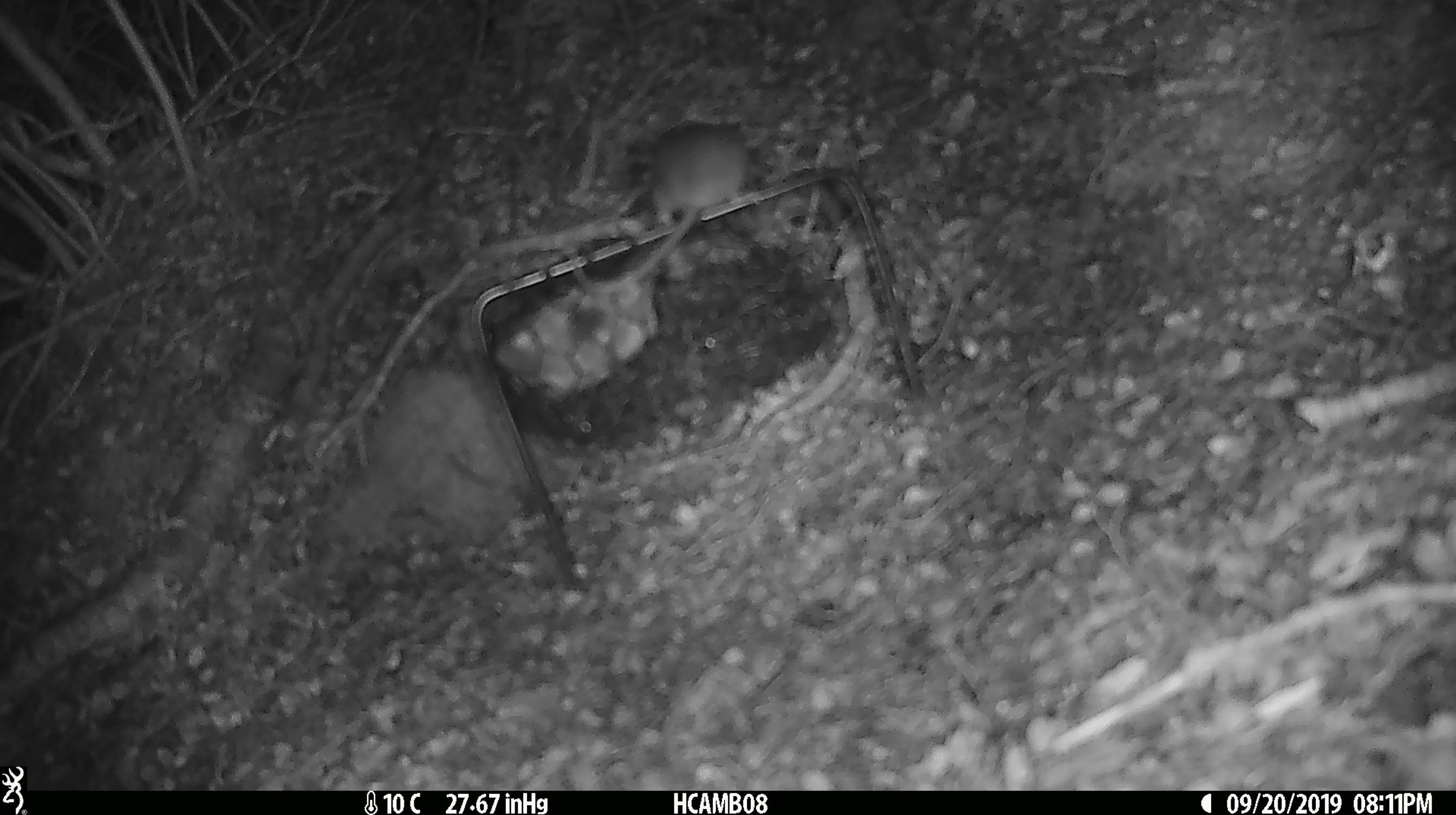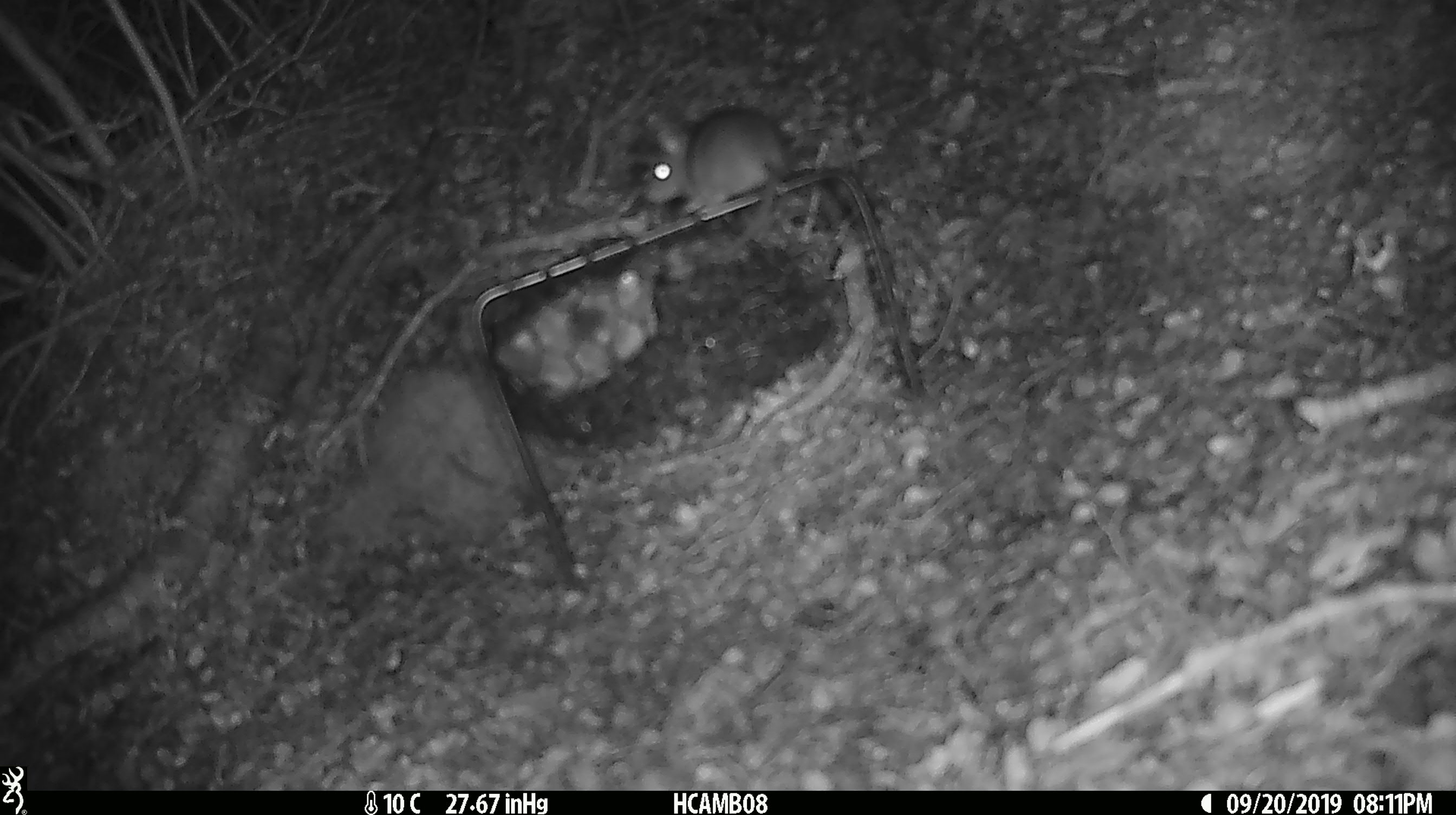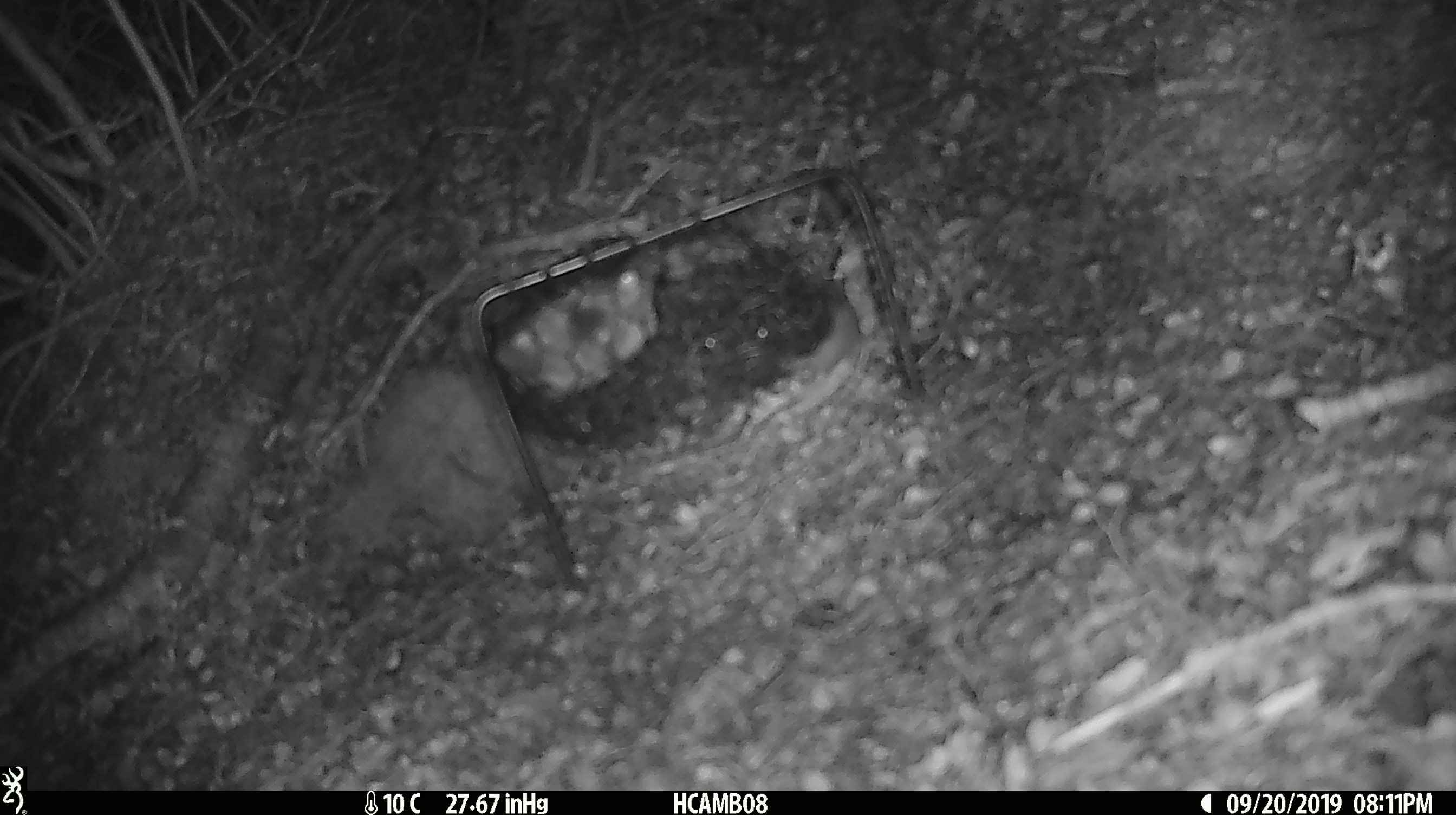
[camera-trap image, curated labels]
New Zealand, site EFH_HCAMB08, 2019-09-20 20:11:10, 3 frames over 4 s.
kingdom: Animalia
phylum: Chordata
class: Mammalia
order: Rodentia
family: Muridae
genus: Mus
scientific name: Mus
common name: mouse